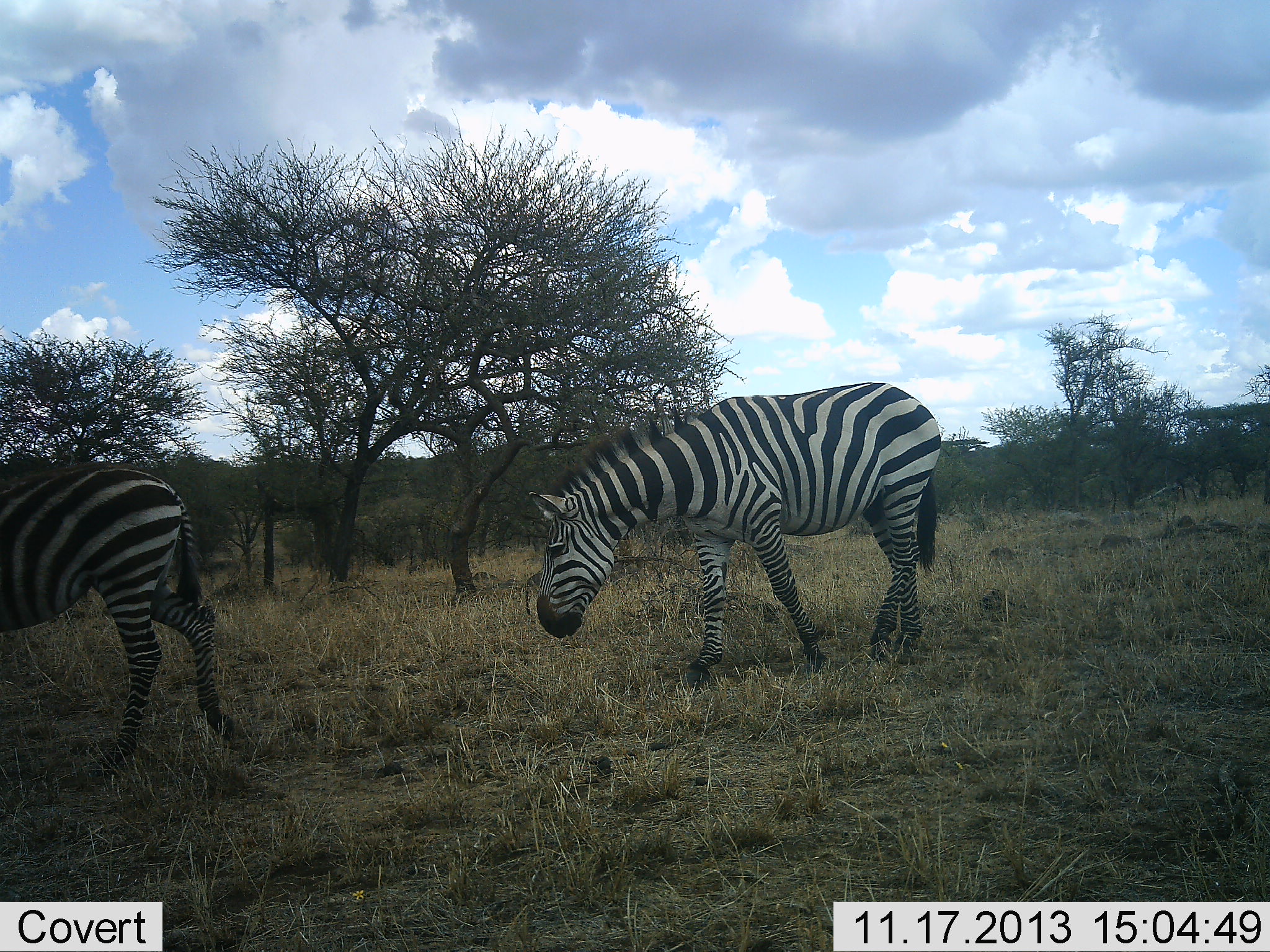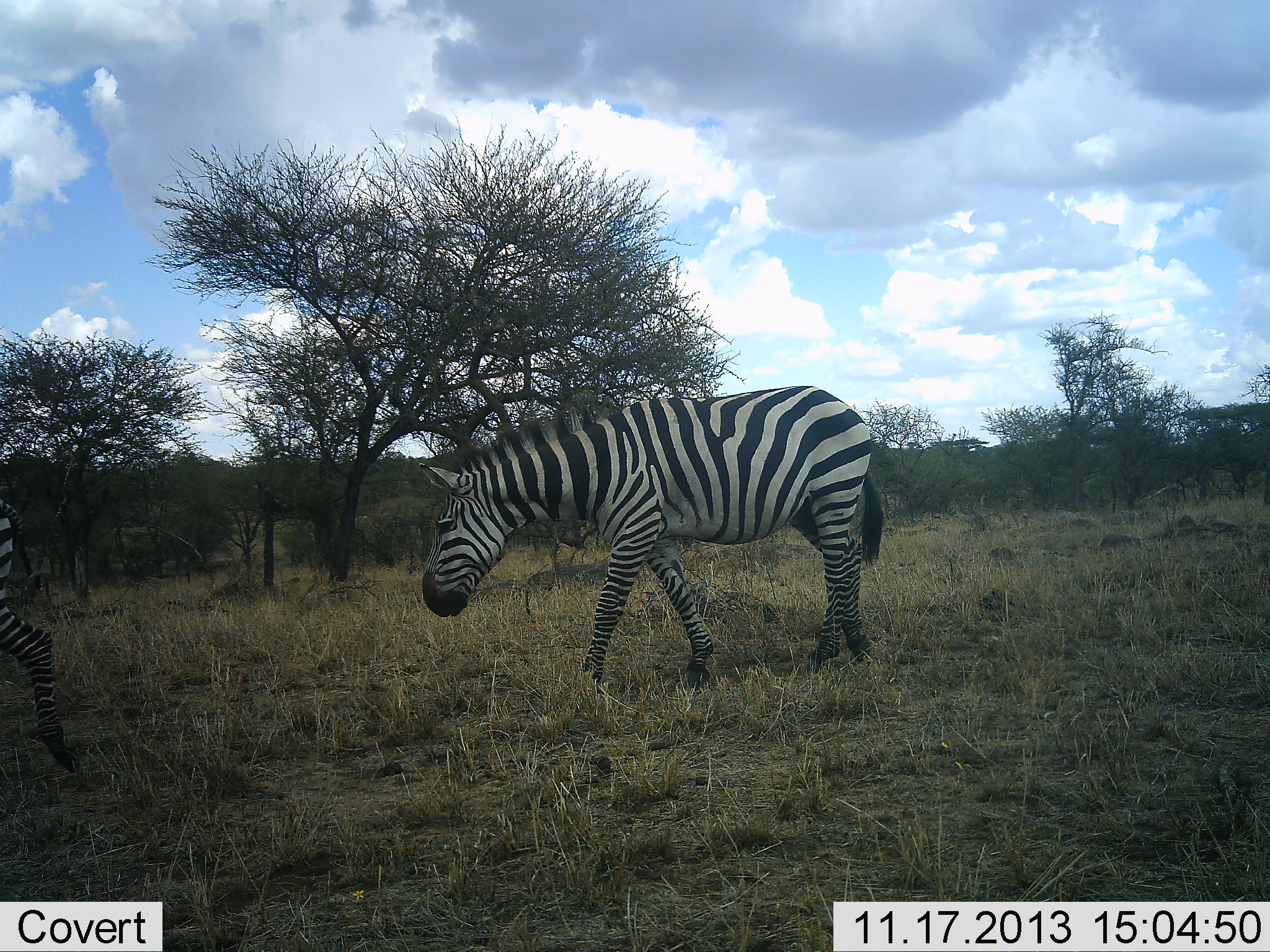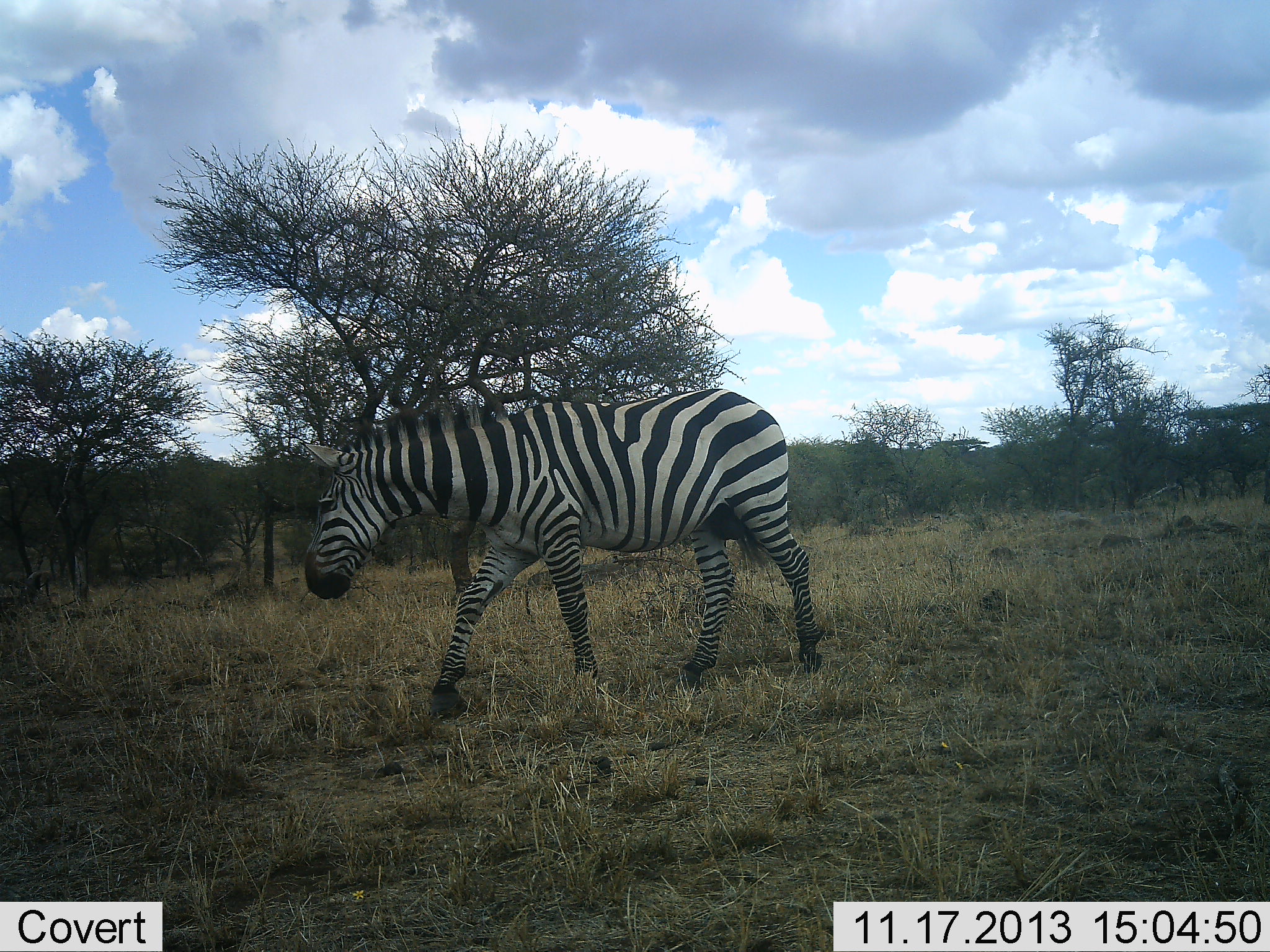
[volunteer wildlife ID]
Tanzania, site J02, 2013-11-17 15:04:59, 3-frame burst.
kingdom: Animalia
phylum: Chordata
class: Mammalia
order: Perissodactyla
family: Equidae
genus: Equus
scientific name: Equus quagga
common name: plains zebra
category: zebra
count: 2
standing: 0%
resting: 0%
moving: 100%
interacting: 0%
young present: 0%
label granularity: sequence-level